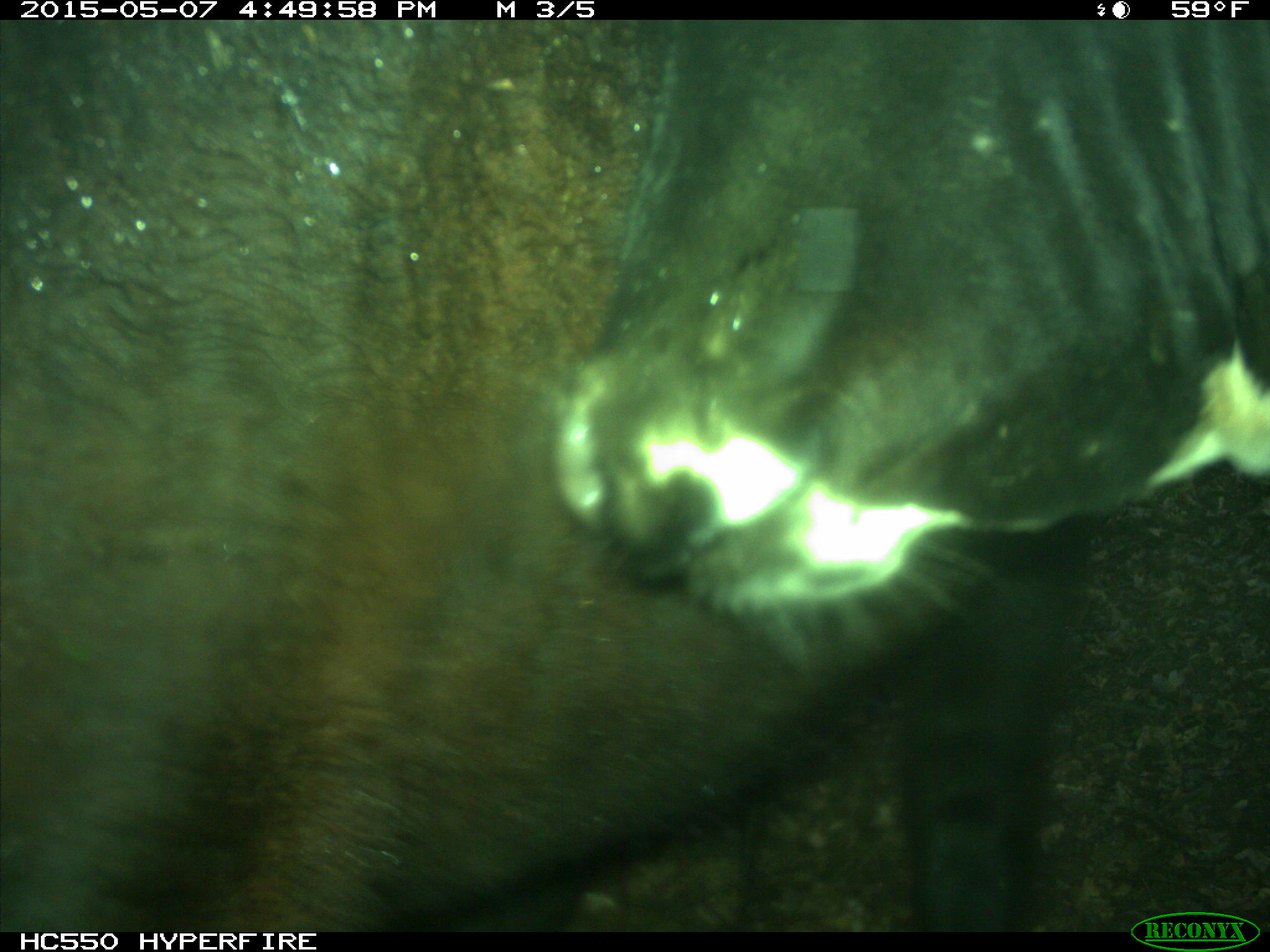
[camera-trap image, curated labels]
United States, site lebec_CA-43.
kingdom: Animalia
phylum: Chordata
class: Mammalia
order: Artiodactyla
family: Bovidae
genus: Bos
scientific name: Bos taurus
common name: domestic cow